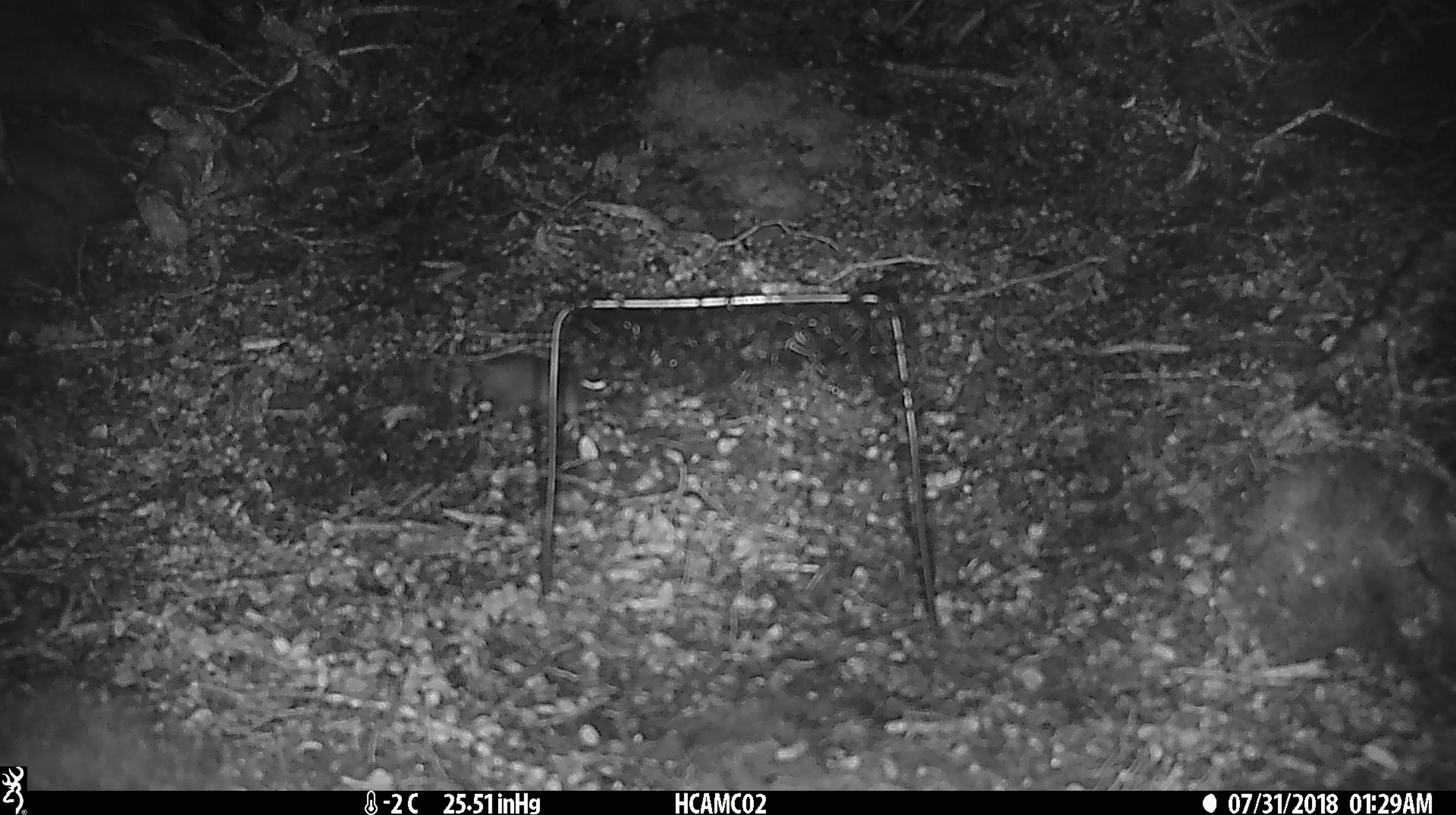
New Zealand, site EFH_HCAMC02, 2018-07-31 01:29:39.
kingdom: Animalia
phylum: Chordata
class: Mammalia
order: Rodentia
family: Muridae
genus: Mus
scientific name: Mus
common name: mouse